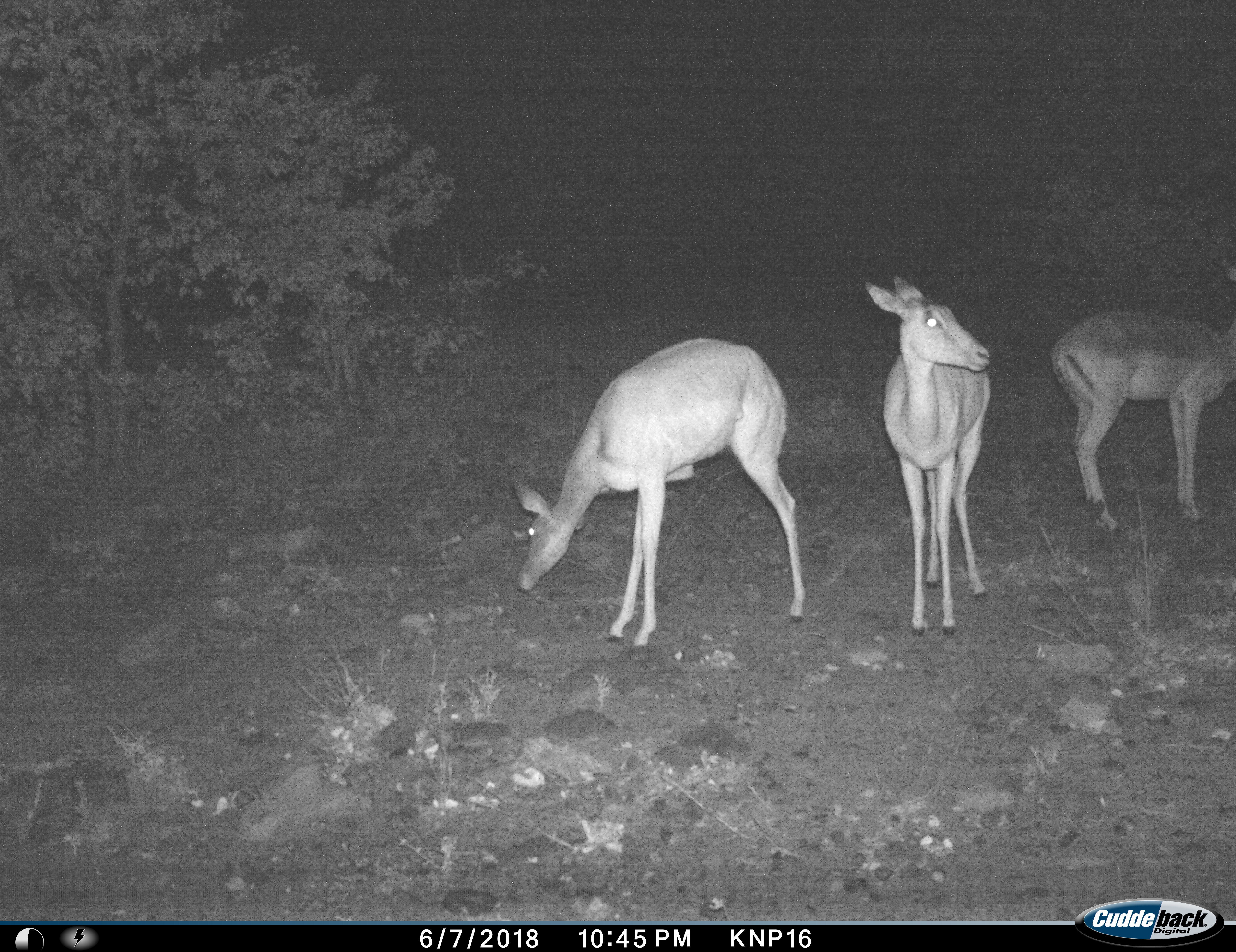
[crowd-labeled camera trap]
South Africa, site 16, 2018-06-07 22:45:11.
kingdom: Animalia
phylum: Chordata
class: Mammalia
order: Artiodactyla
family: Bovidae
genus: Aepyceros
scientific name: Aepyceros melampus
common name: impala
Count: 3.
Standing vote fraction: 80%.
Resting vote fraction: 0%.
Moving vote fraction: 0%.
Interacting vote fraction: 0%.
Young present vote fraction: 0%.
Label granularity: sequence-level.